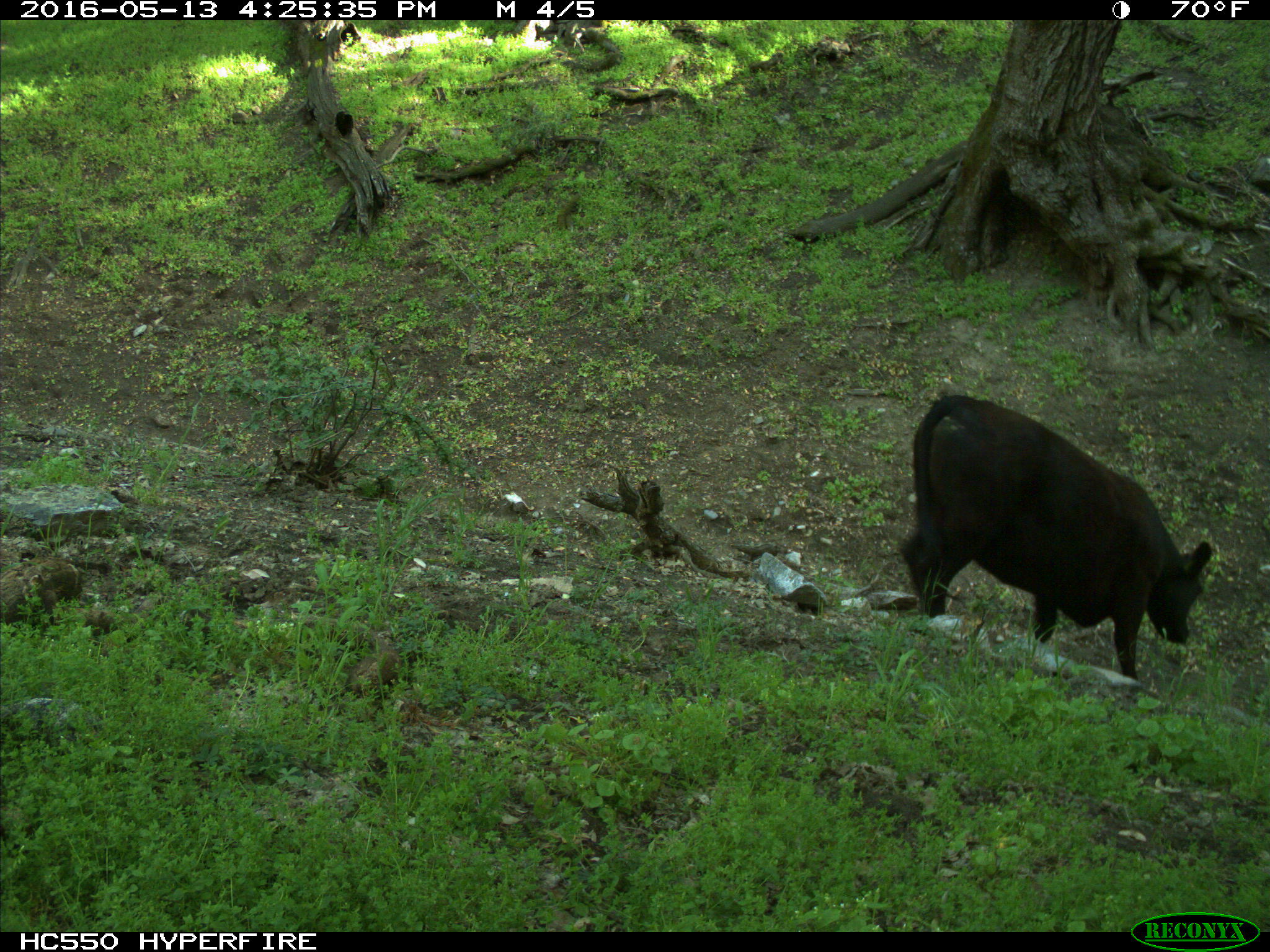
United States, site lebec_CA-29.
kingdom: Animalia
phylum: Chordata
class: Mammalia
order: Artiodactyla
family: Bovidae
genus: Bos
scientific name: Bos taurus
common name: domestic cow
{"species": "Bos taurus (domestic cow)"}